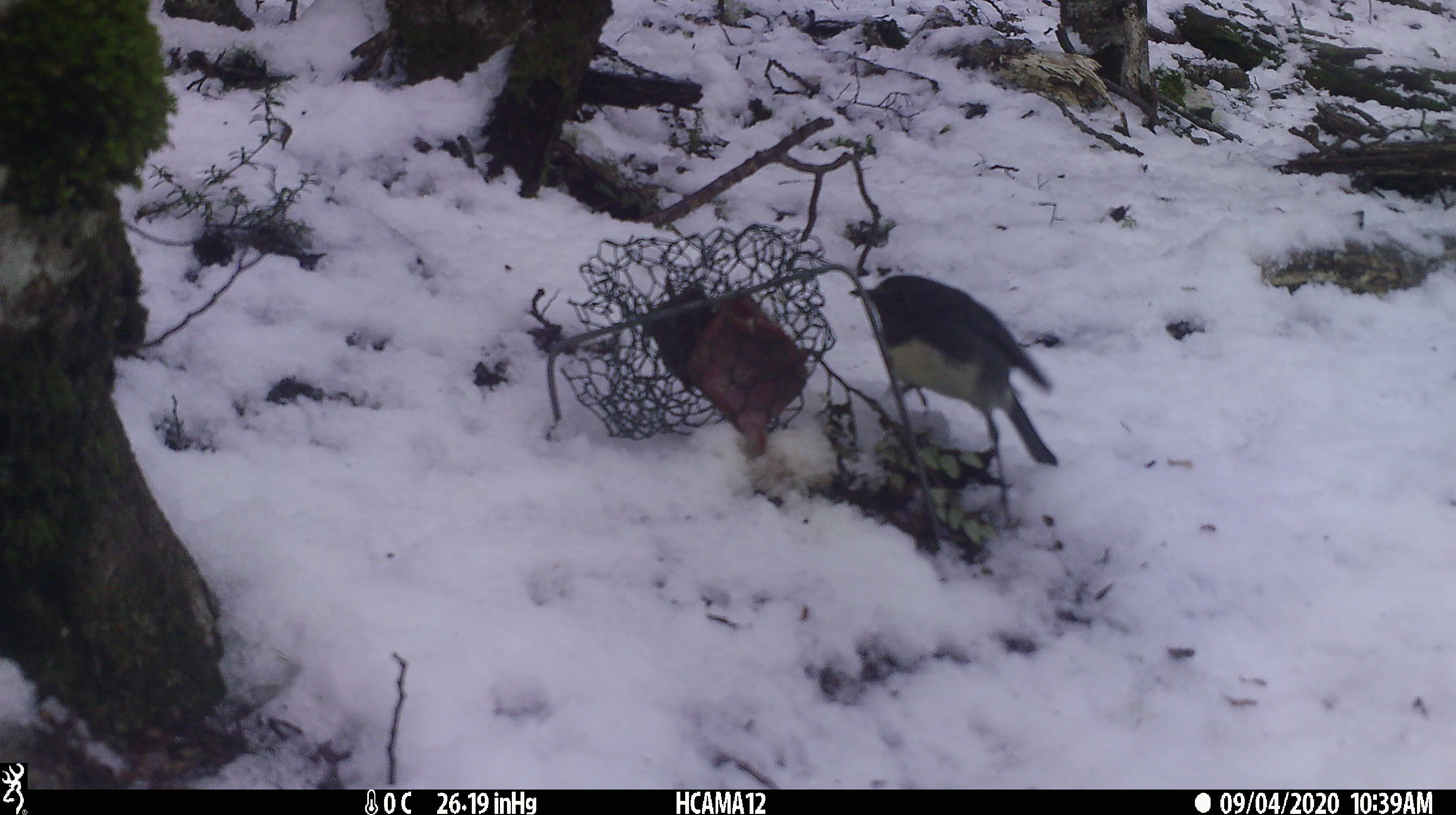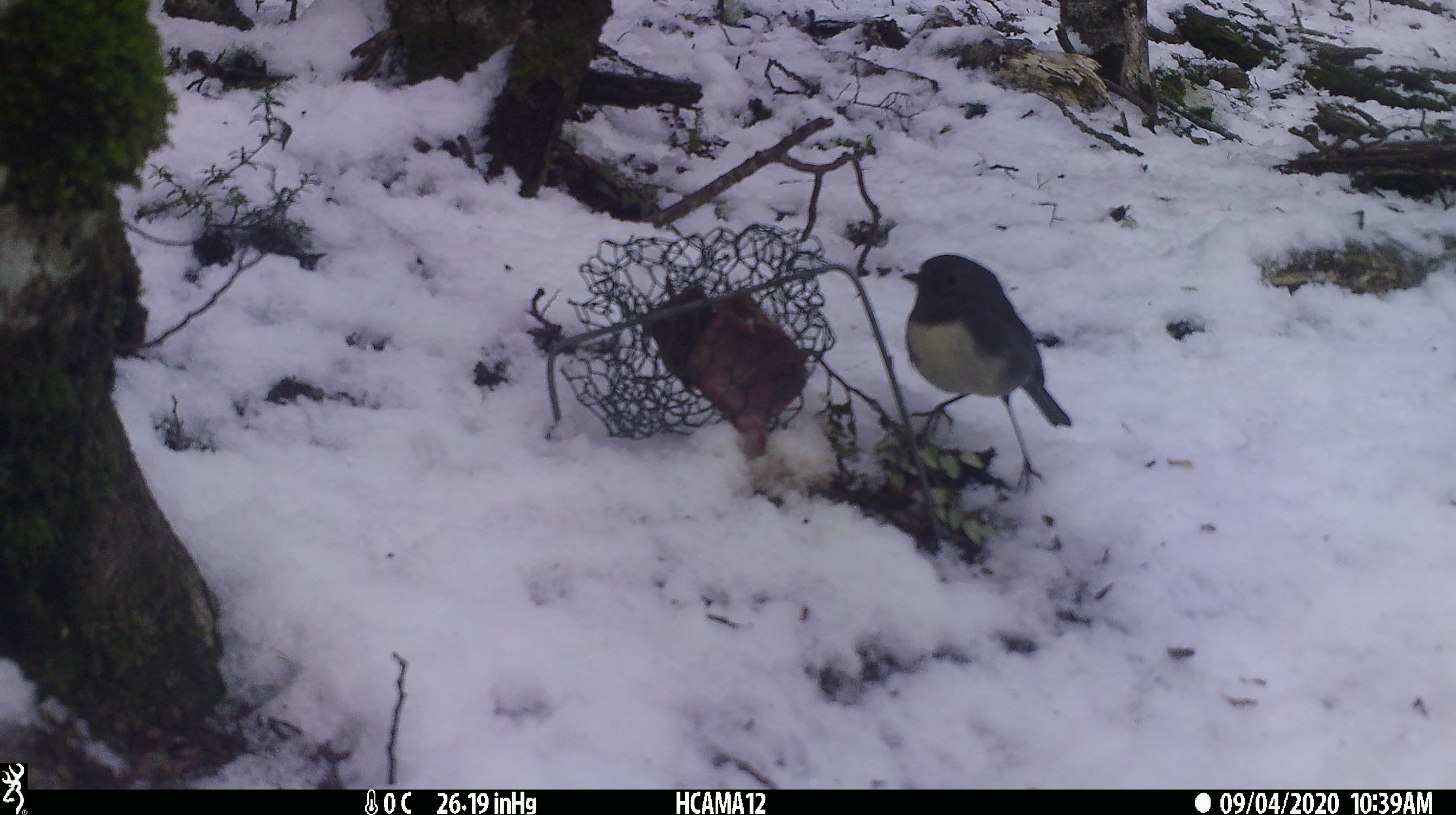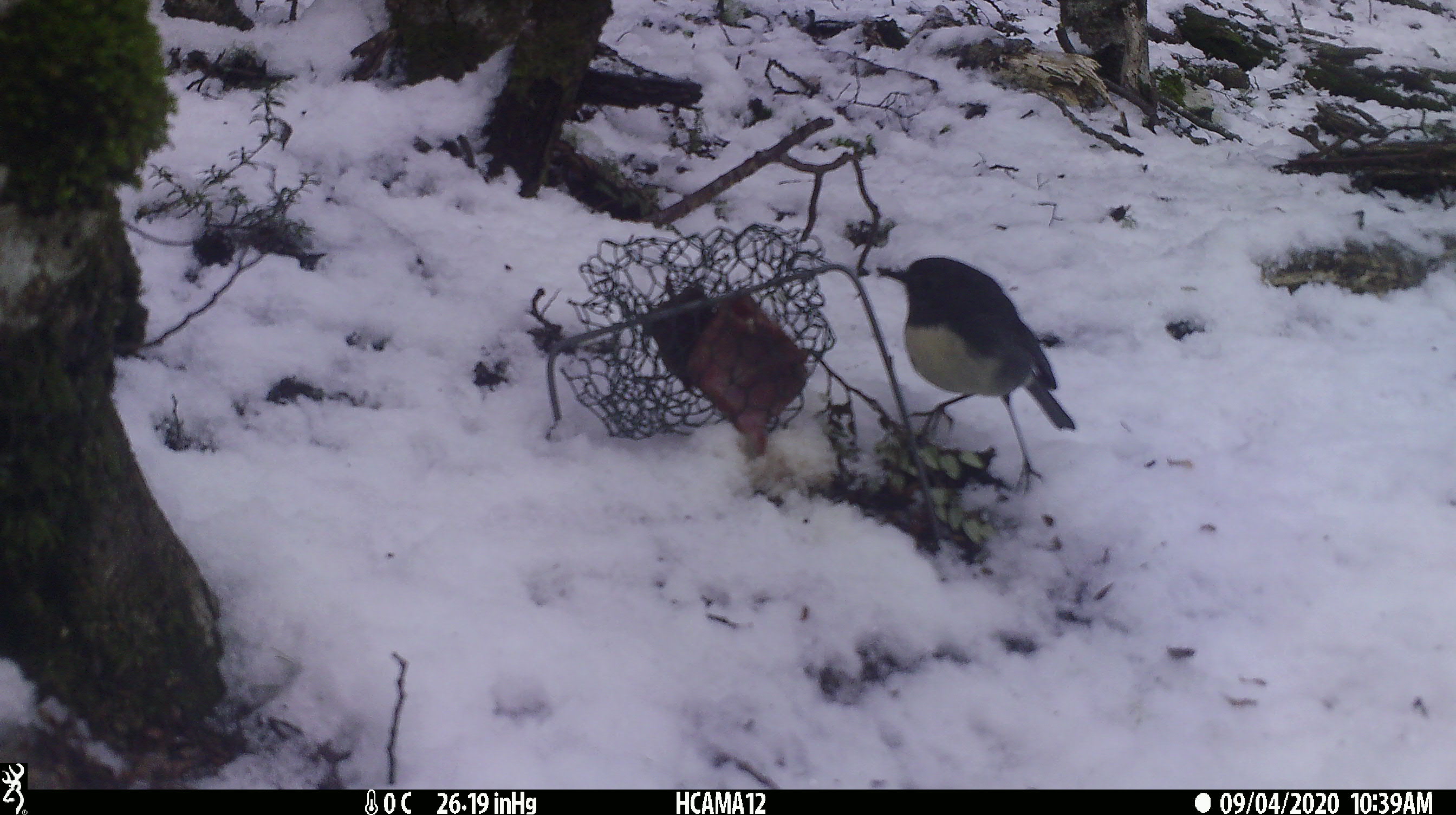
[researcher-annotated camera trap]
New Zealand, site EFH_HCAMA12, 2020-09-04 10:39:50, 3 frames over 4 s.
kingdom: Animalia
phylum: Chordata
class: Aves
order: Passeriformes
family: Petroicidae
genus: Petroica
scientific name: Petroica australis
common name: new zealand robin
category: robin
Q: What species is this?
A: Robin (new zealand robin) (Petroica australis).